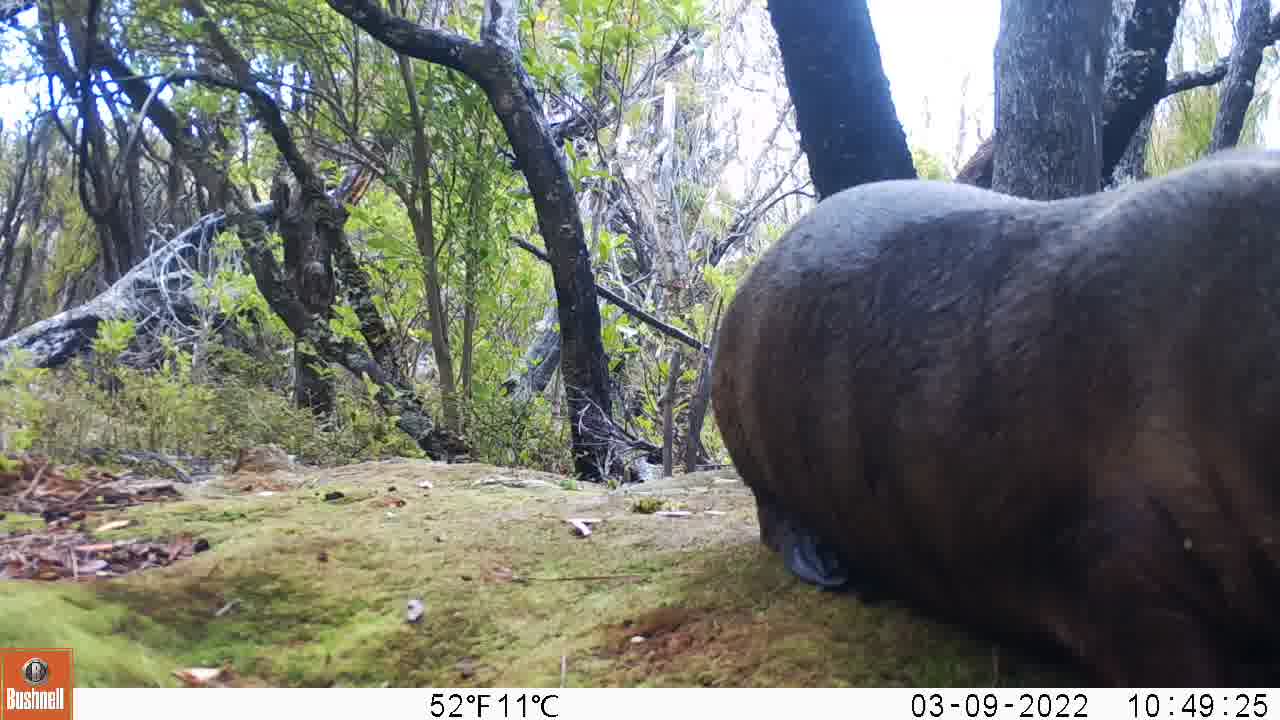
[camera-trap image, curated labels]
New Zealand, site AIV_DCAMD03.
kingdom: Animalia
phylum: Chordata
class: Mammalia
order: Carnivora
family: Otariidae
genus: Phocarctos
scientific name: Phocarctos hookeri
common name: new zealand sea lion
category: sealion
Sealion (new zealand sea lion) (Phocarctos hookeri).